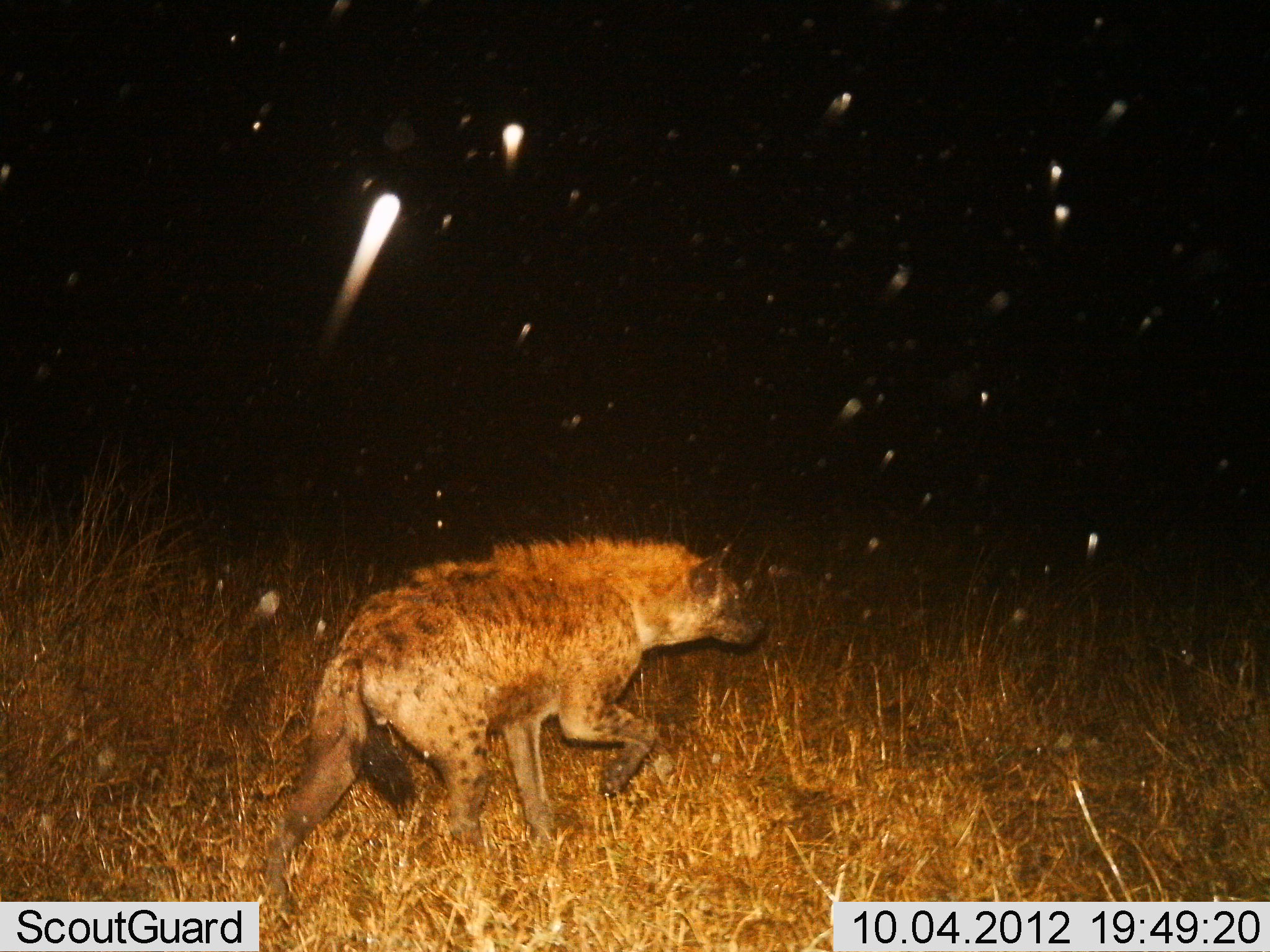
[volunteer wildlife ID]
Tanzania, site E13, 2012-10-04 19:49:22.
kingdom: Animalia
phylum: Chordata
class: Mammalia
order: Carnivora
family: Hyaenidae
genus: Crocuta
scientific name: Crocuta crocuta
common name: spotted hyena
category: hyenaspotted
Hyenaspotted (spotted hyena) (Crocuta crocuta), count 1. Behavior (volunteer vote fractions): standing 10%, resting 0%, moving 90%, interacting 0%. Young present (vote fraction): 0%. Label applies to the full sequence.